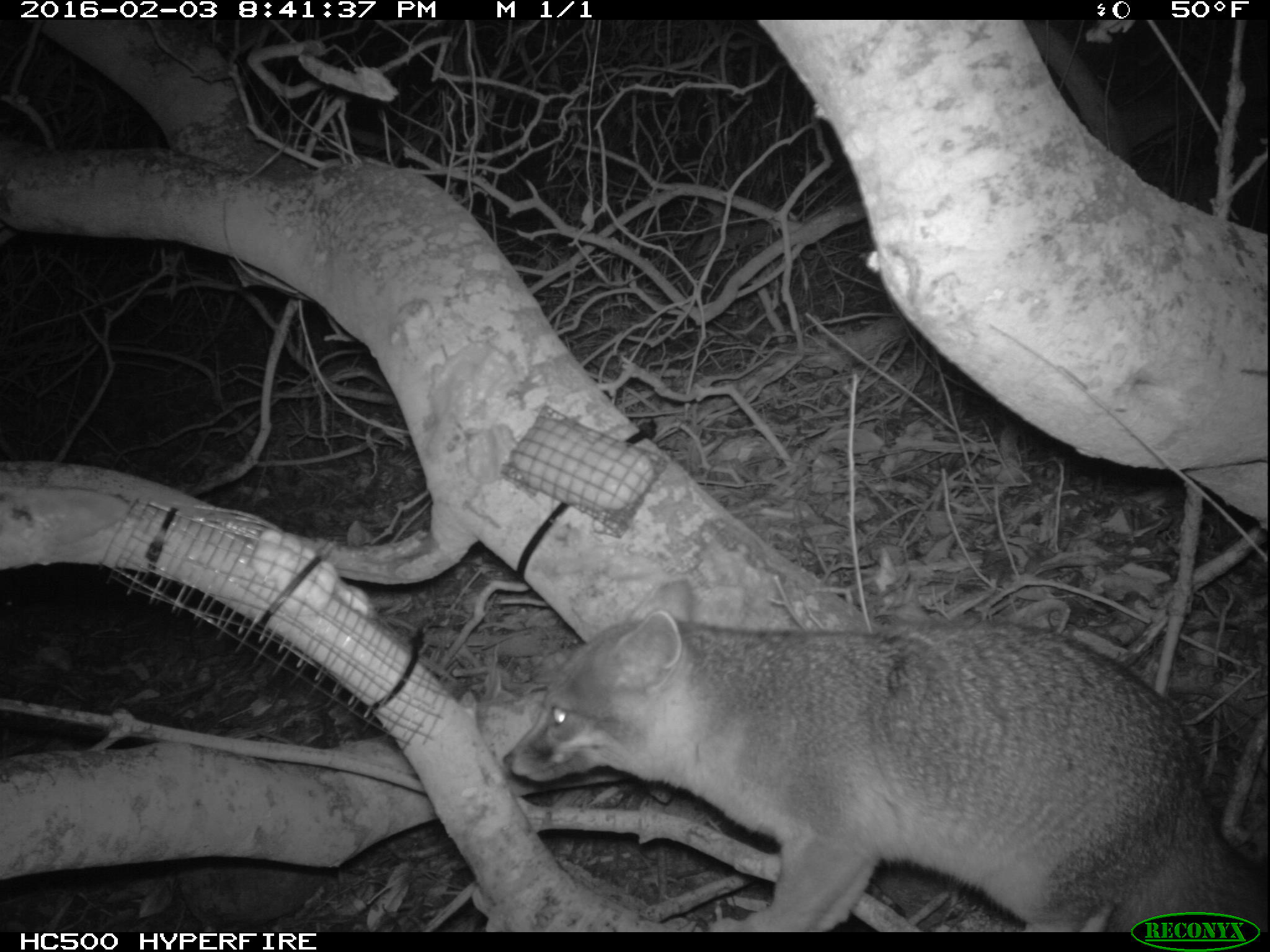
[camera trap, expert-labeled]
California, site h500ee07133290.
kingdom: Animalia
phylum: Chordata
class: Mammalia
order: Carnivora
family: Canidae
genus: Urocyon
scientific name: Urocyon littoralis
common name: island fox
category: fox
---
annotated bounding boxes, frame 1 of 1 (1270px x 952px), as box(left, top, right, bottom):
fox: box(502, 575, 1269, 933)